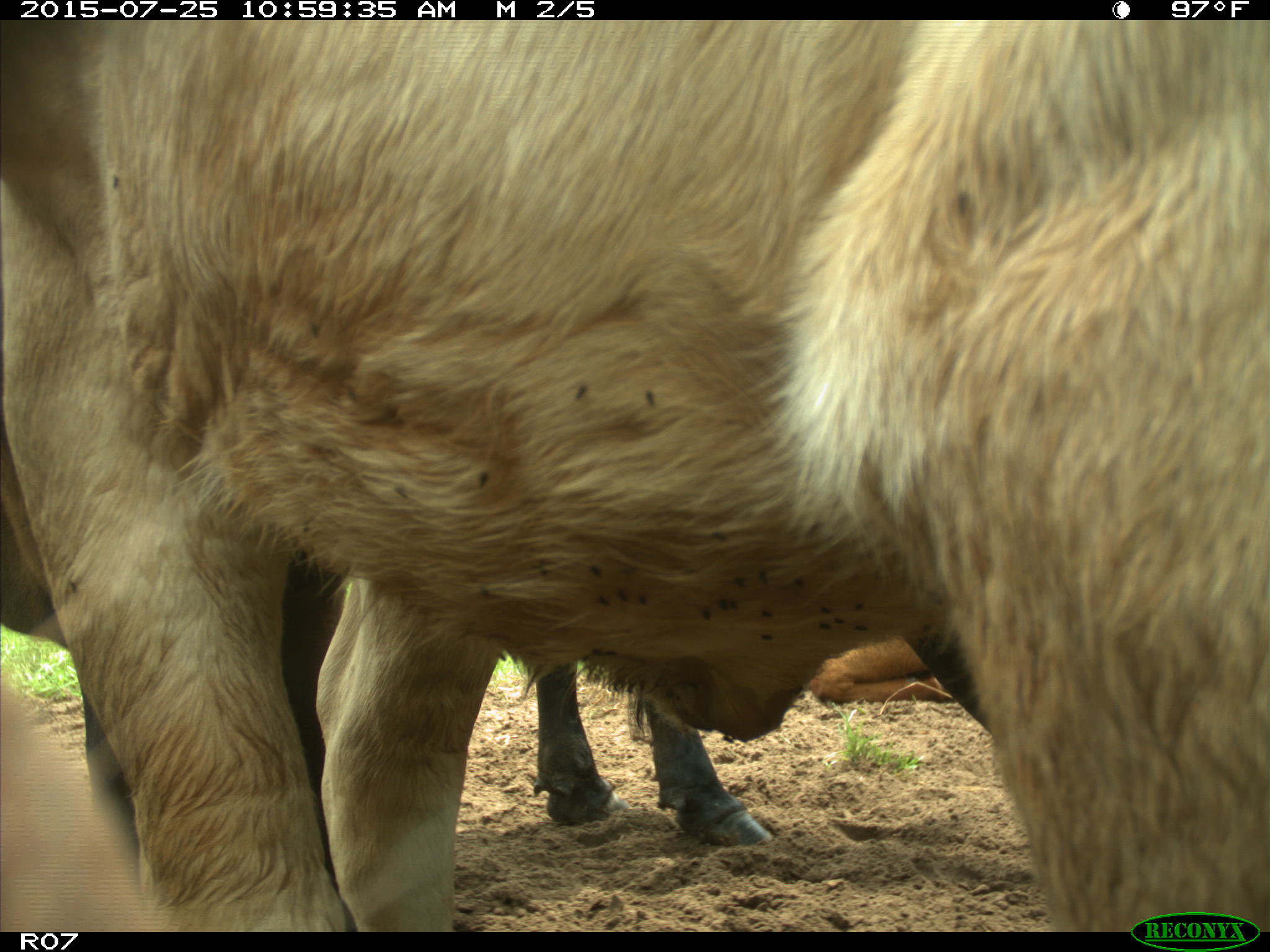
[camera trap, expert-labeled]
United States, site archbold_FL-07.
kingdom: Animalia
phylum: Chordata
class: Mammalia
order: Artiodactyla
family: Bovidae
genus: Bos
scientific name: Bos taurus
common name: domestic cow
Bos taurus (domestic cow).